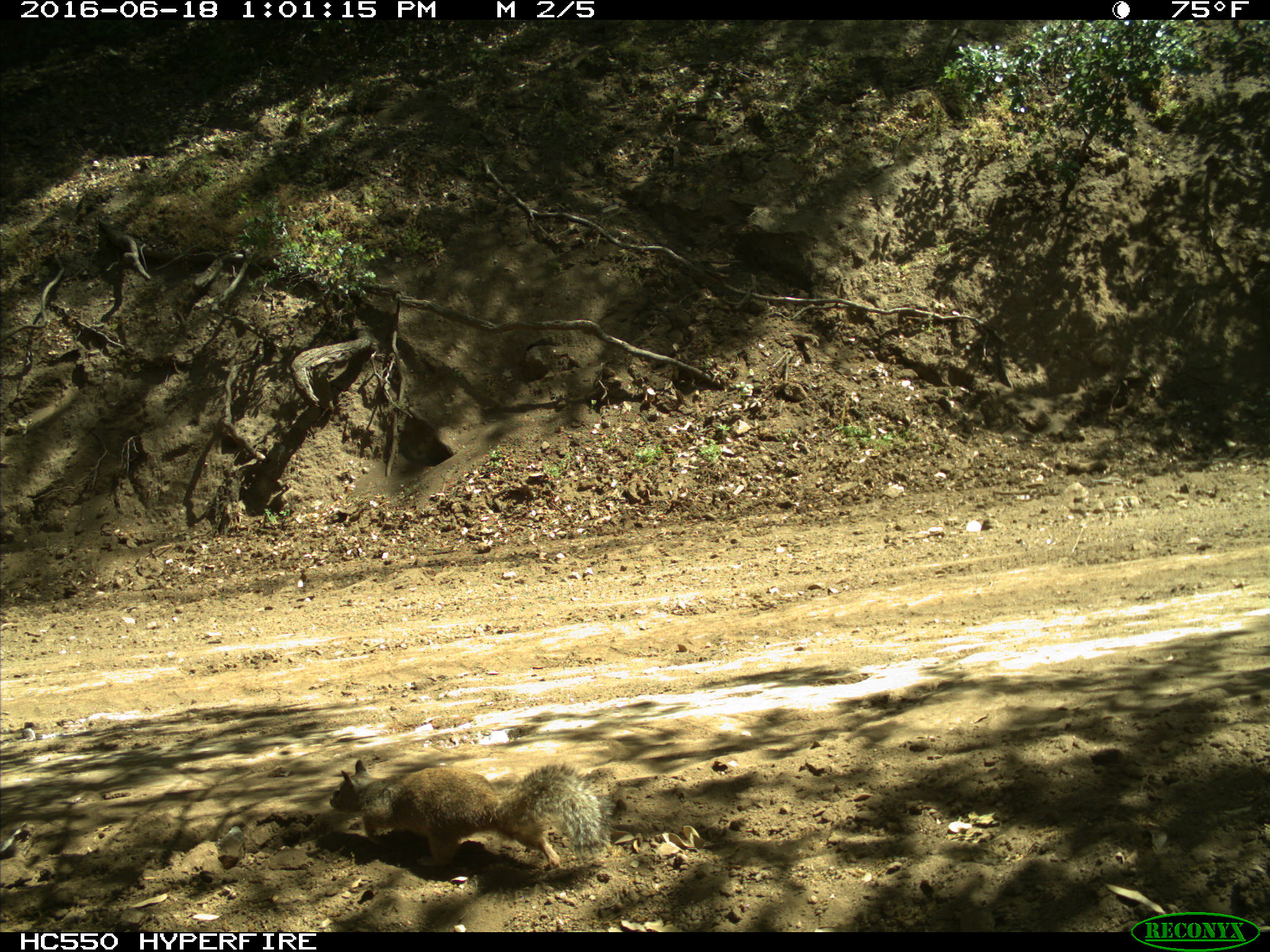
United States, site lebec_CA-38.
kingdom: Animalia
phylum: Chordata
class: Mammalia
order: Rodentia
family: Sciuridae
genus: Otospermophilus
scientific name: Otospermophilus beecheyi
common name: california ground squirrel